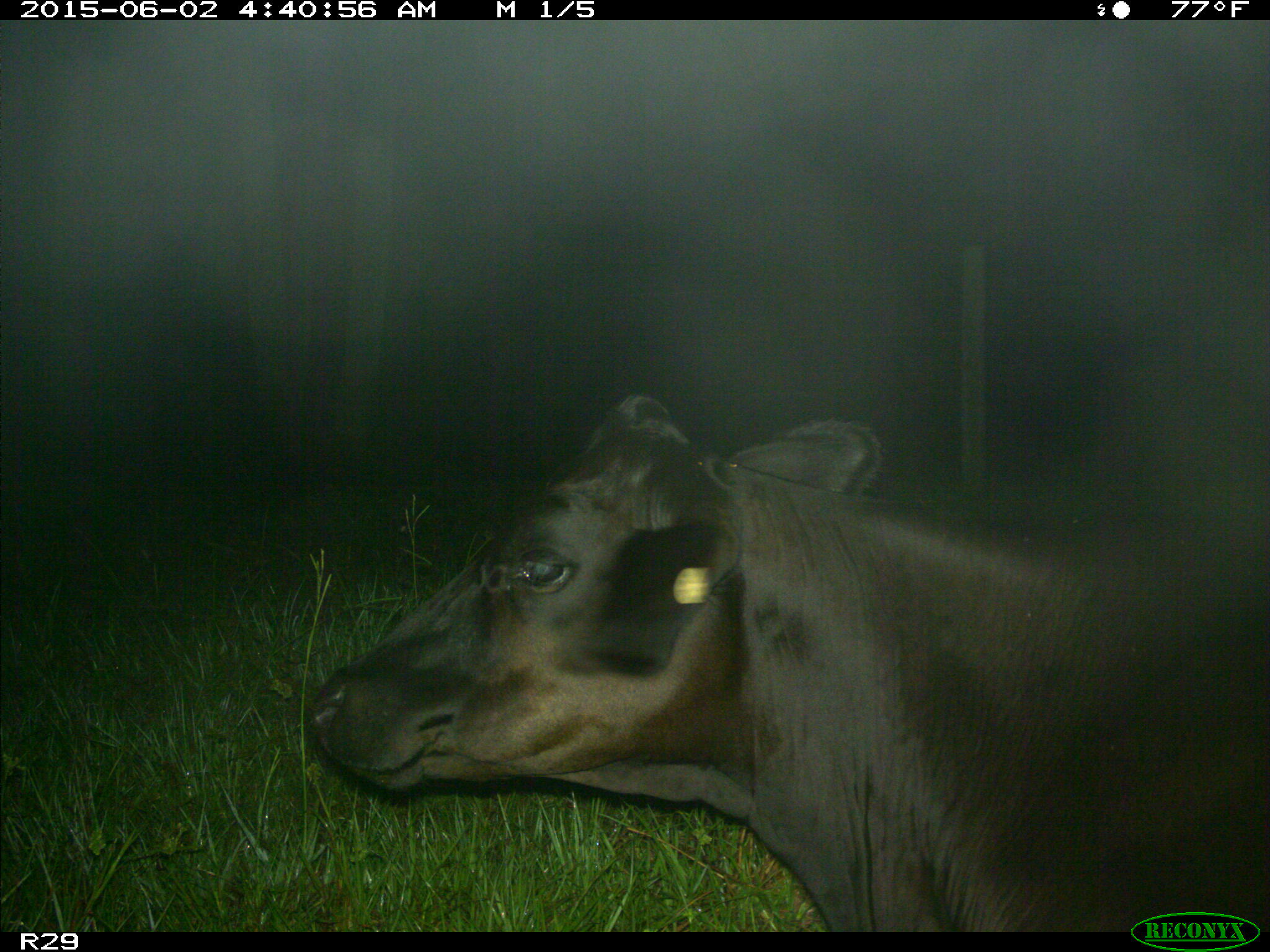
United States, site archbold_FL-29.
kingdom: Animalia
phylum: Chordata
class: Mammalia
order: Artiodactyla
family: Bovidae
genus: Bos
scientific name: Bos taurus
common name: domestic cow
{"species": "Bos taurus (domestic cow)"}